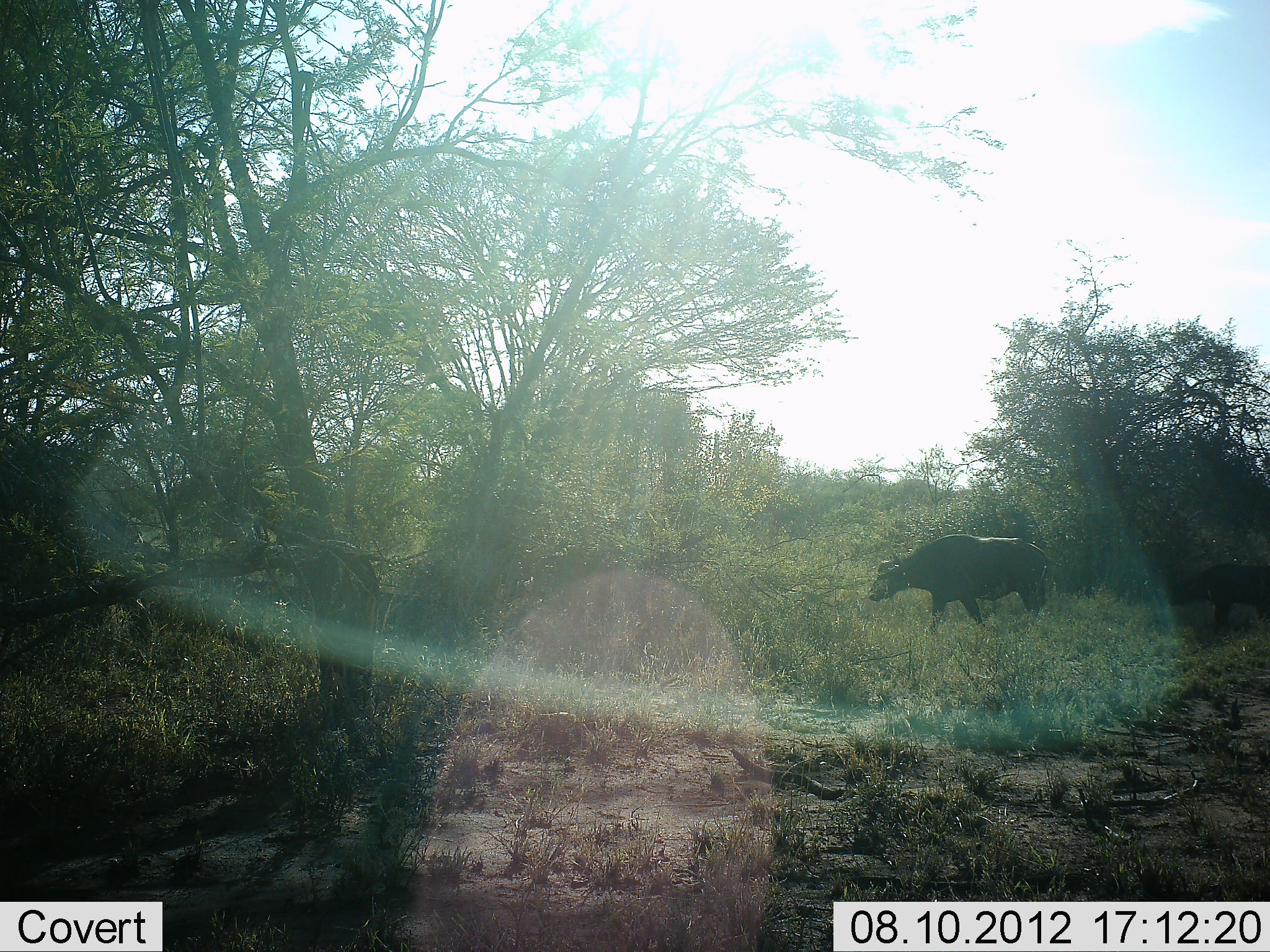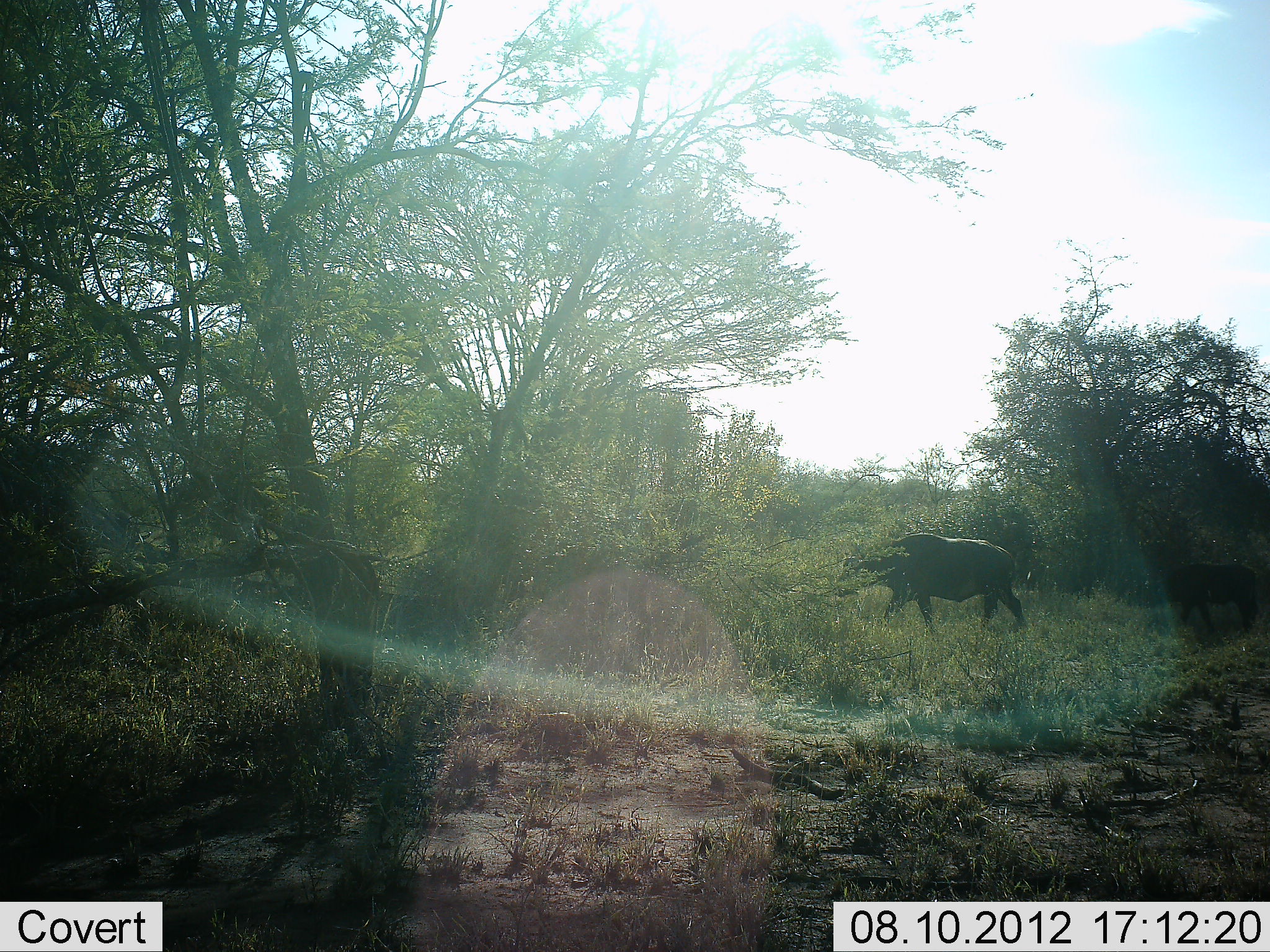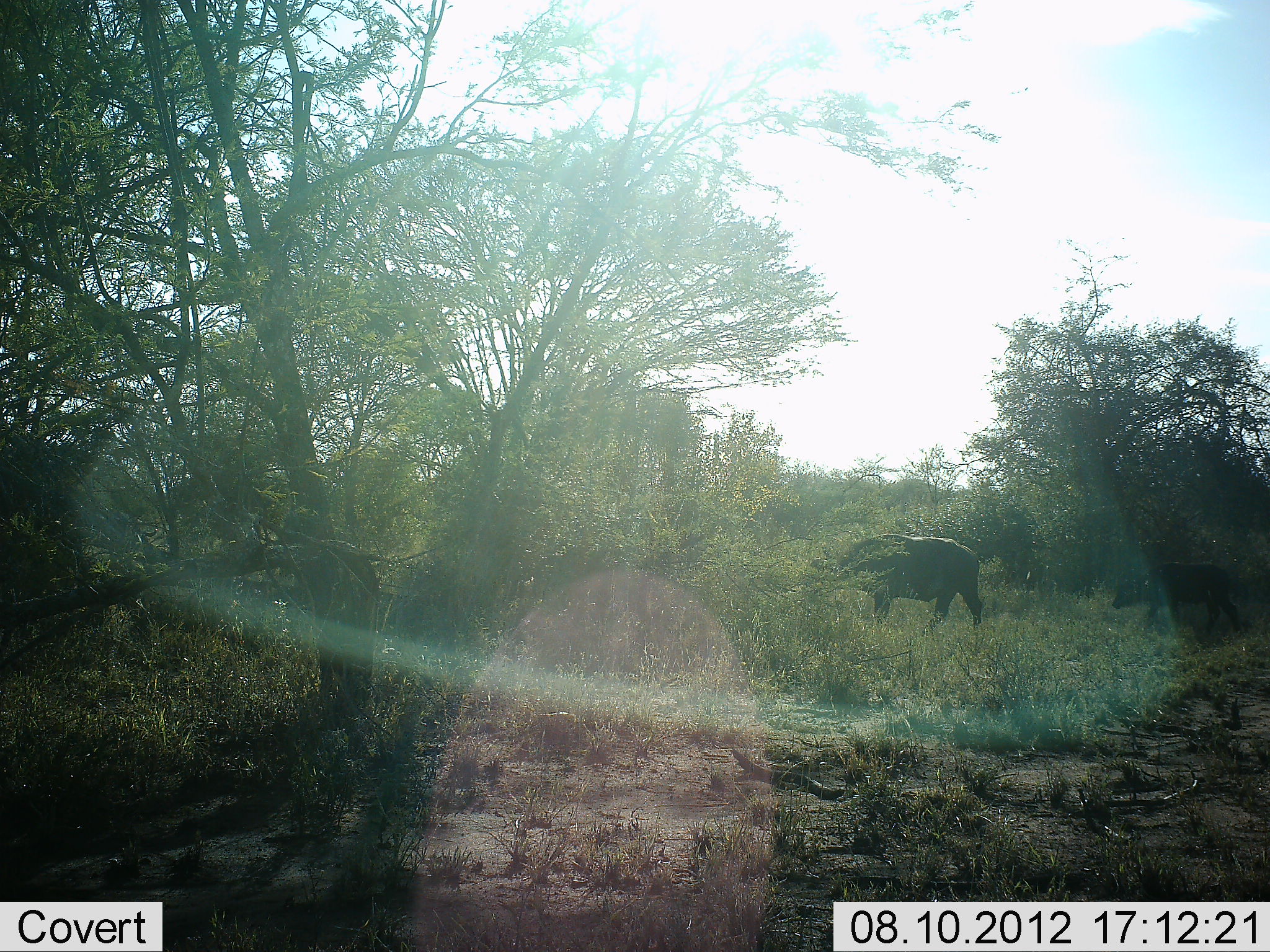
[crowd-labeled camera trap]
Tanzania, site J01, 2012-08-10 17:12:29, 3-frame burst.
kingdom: Animalia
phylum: Chordata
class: Mammalia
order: Artiodactyla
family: Bovidae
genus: Syncerus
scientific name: Syncerus caffer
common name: cape buffalo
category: buffalo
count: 1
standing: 20%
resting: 0%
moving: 80%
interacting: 0%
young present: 20%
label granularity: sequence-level